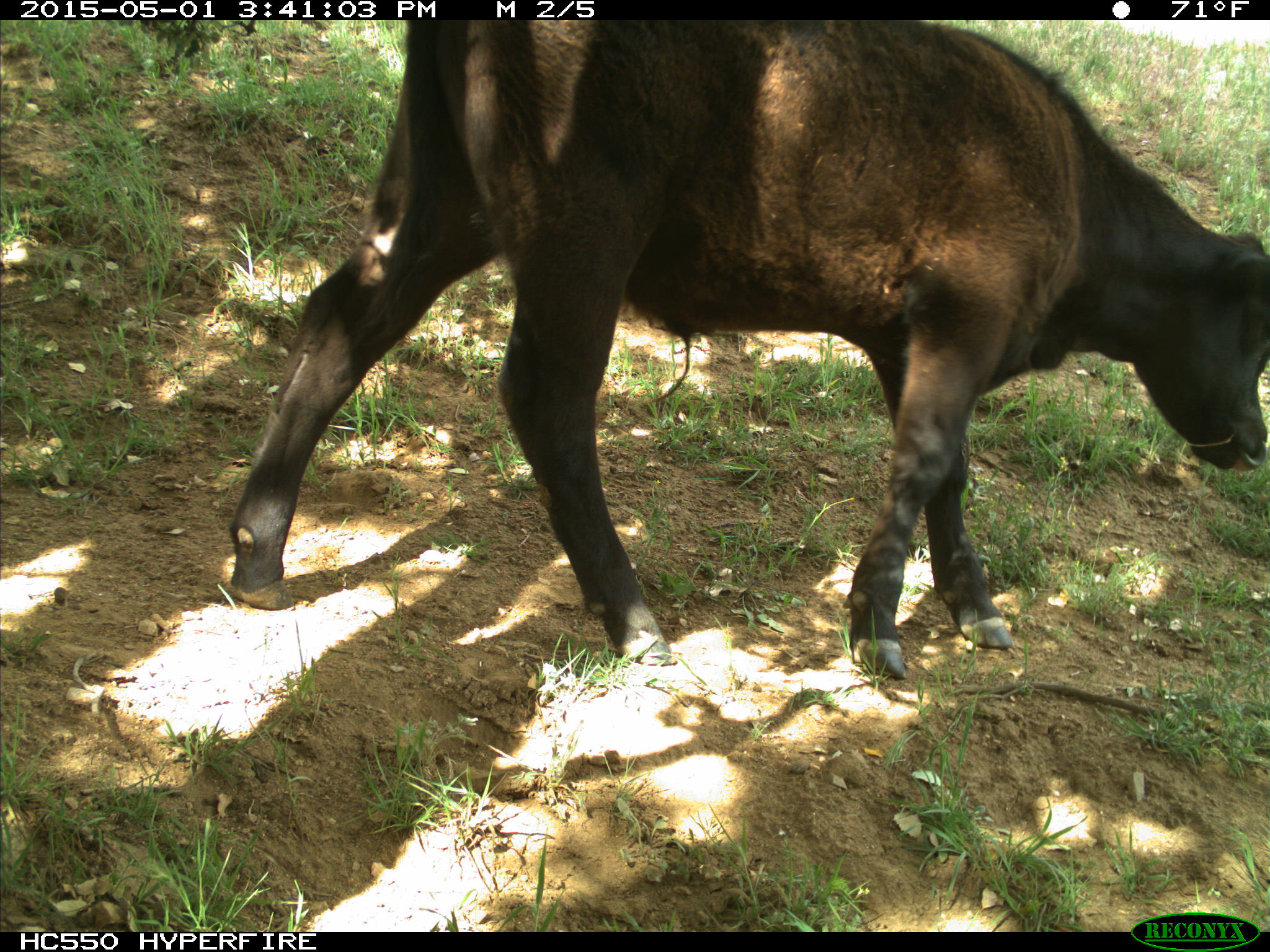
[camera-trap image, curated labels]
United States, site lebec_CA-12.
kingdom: Animalia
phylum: Chordata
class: Mammalia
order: Artiodactyla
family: Bovidae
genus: Bos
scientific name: Bos taurus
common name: domestic cow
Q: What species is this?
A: Bos taurus (domestic cow).